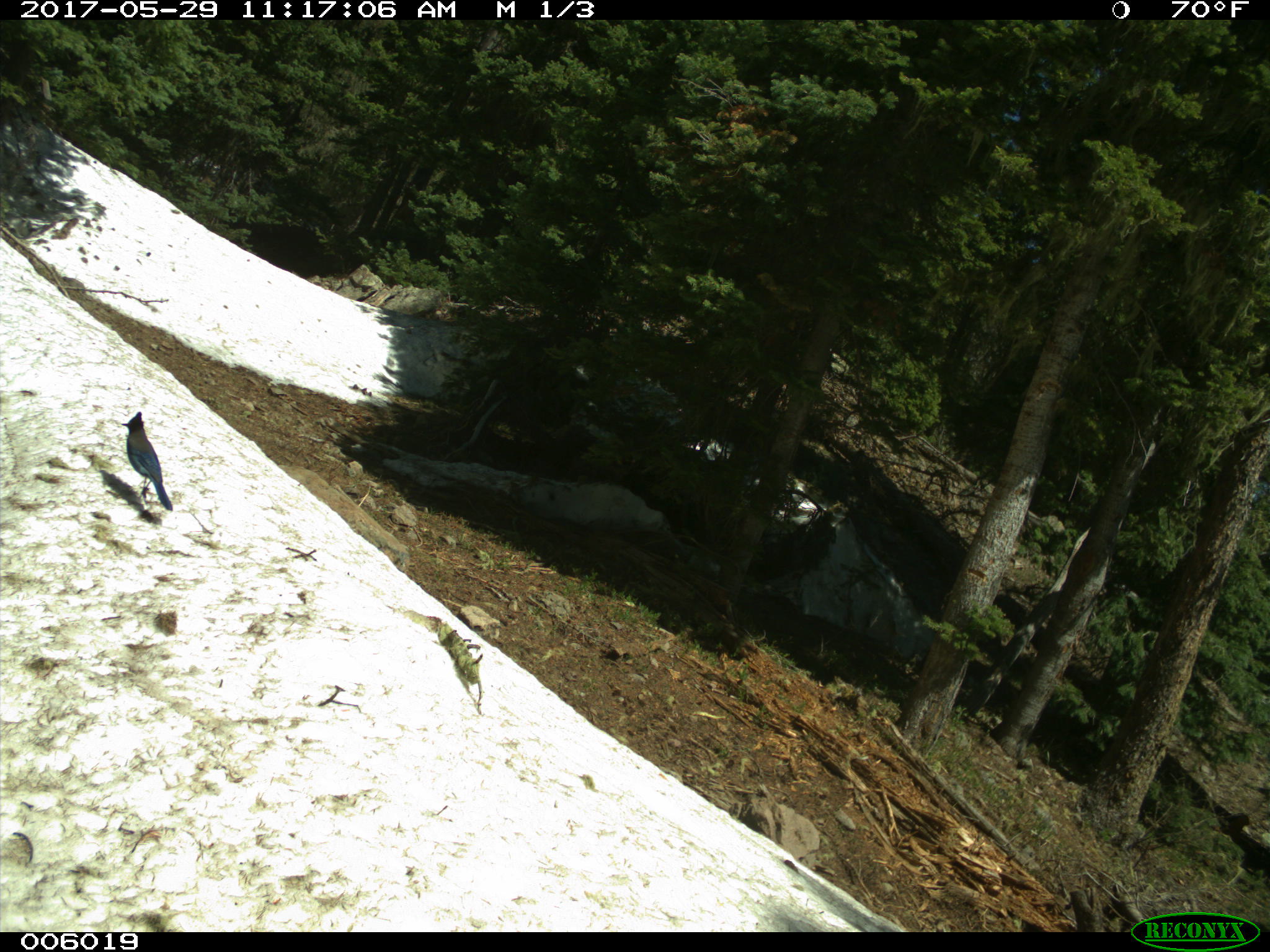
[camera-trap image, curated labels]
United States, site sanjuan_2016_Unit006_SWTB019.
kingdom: Animalia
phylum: Chordata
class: Aves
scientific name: Aves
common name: birds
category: unidentified bird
Unidentified bird (birds) (Aves).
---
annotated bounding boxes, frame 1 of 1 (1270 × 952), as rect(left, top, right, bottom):
animal: rect(120, 410, 174, 510)